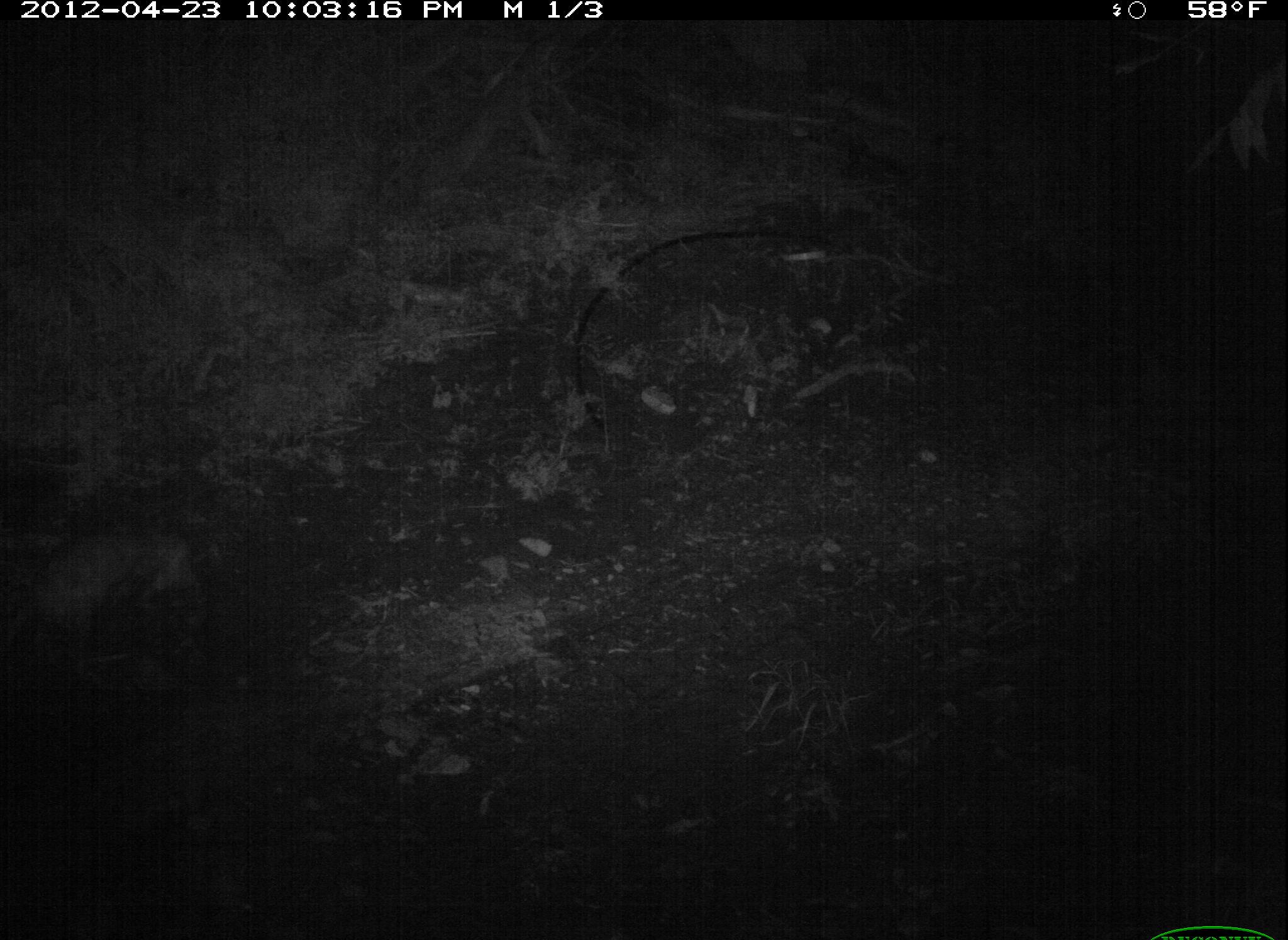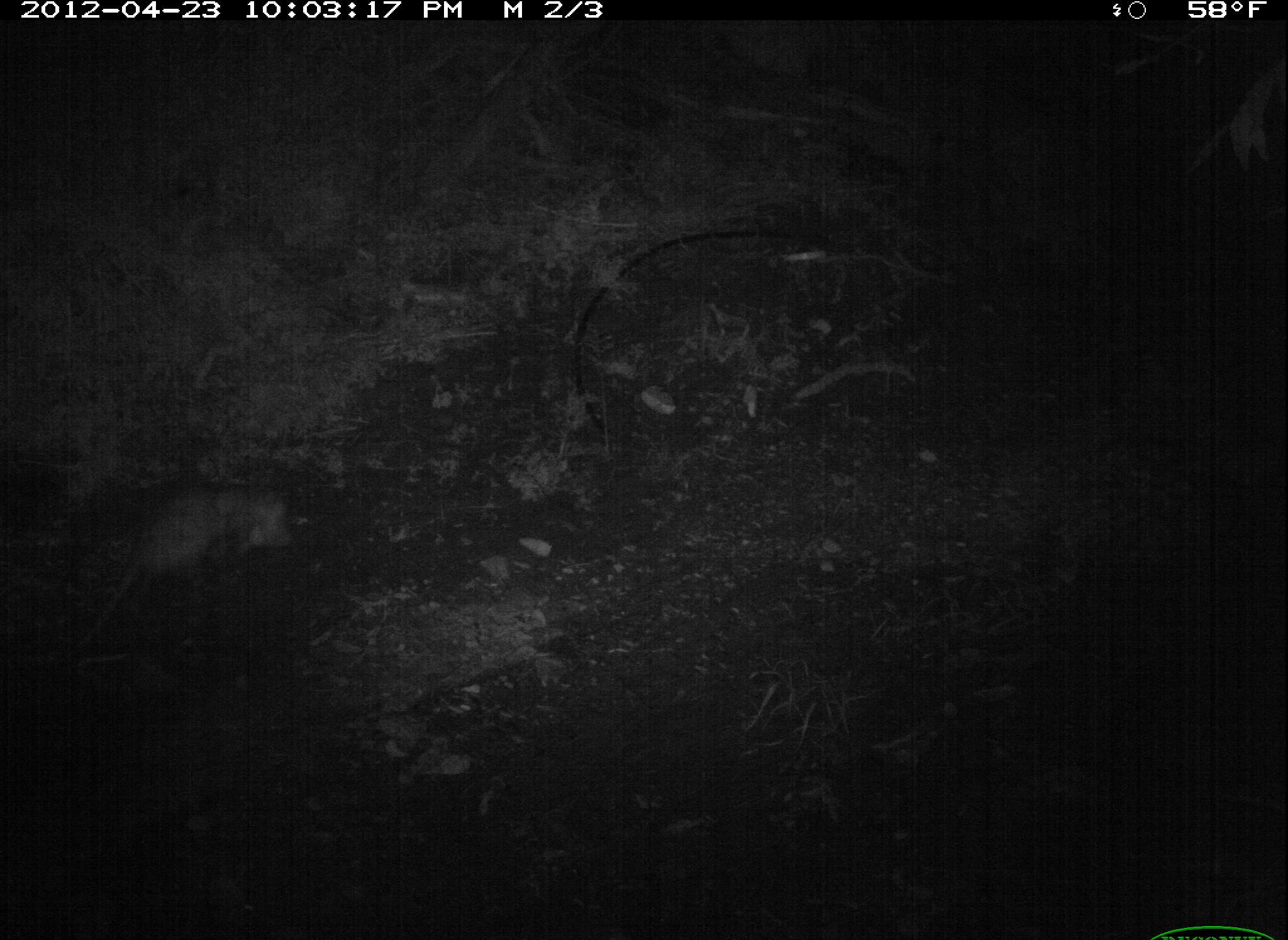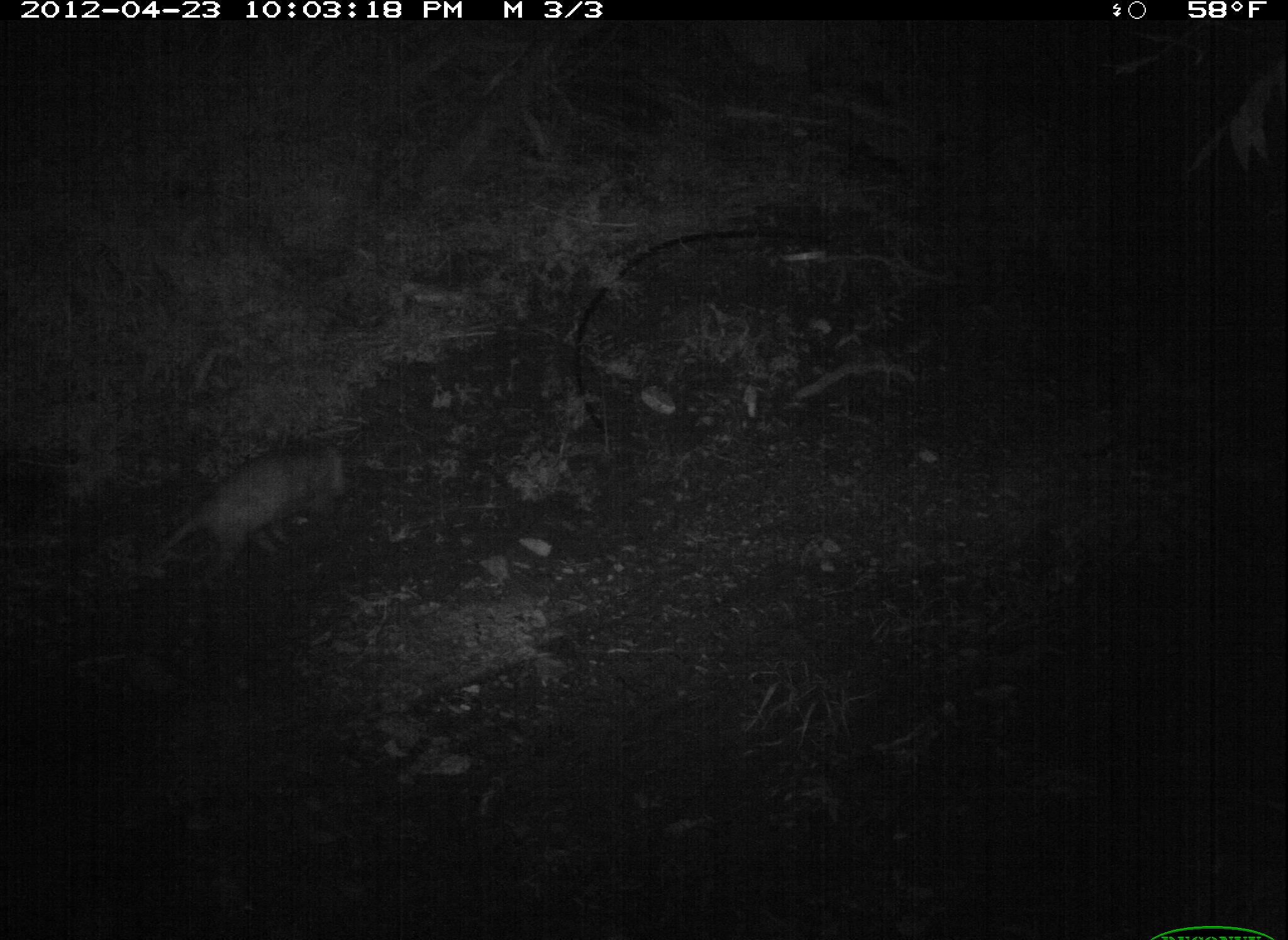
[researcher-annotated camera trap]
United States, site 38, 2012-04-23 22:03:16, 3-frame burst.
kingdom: Animalia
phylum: Chordata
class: Mammalia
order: Didelphimorphia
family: Didelphidae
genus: Didelphis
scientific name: Didelphis virginiana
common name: virginia opossum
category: opossum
Opossum (virginia opossum) (Didelphis virginiana).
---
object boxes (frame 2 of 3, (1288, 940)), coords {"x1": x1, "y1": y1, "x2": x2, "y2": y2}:
opossum: {"x1": 79, "y1": 470, "x2": 311, "y2": 652}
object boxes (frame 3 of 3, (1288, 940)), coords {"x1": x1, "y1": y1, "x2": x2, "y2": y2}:
opossum: {"x1": 143, "y1": 425, "x2": 364, "y2": 575}